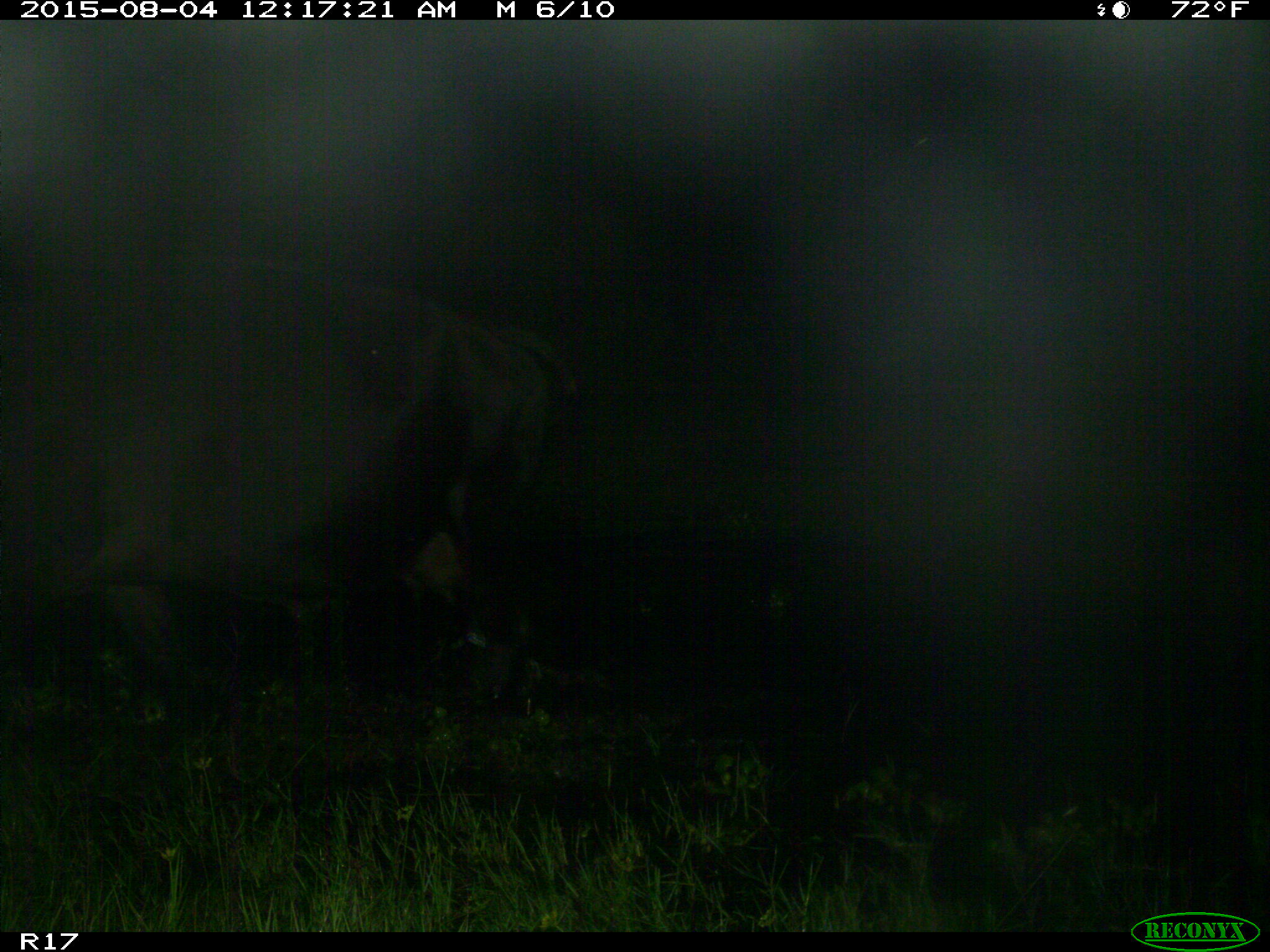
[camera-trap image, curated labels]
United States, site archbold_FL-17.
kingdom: Animalia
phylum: Chordata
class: Mammalia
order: Artiodactyla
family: Bovidae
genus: Bos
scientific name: Bos taurus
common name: domestic cow